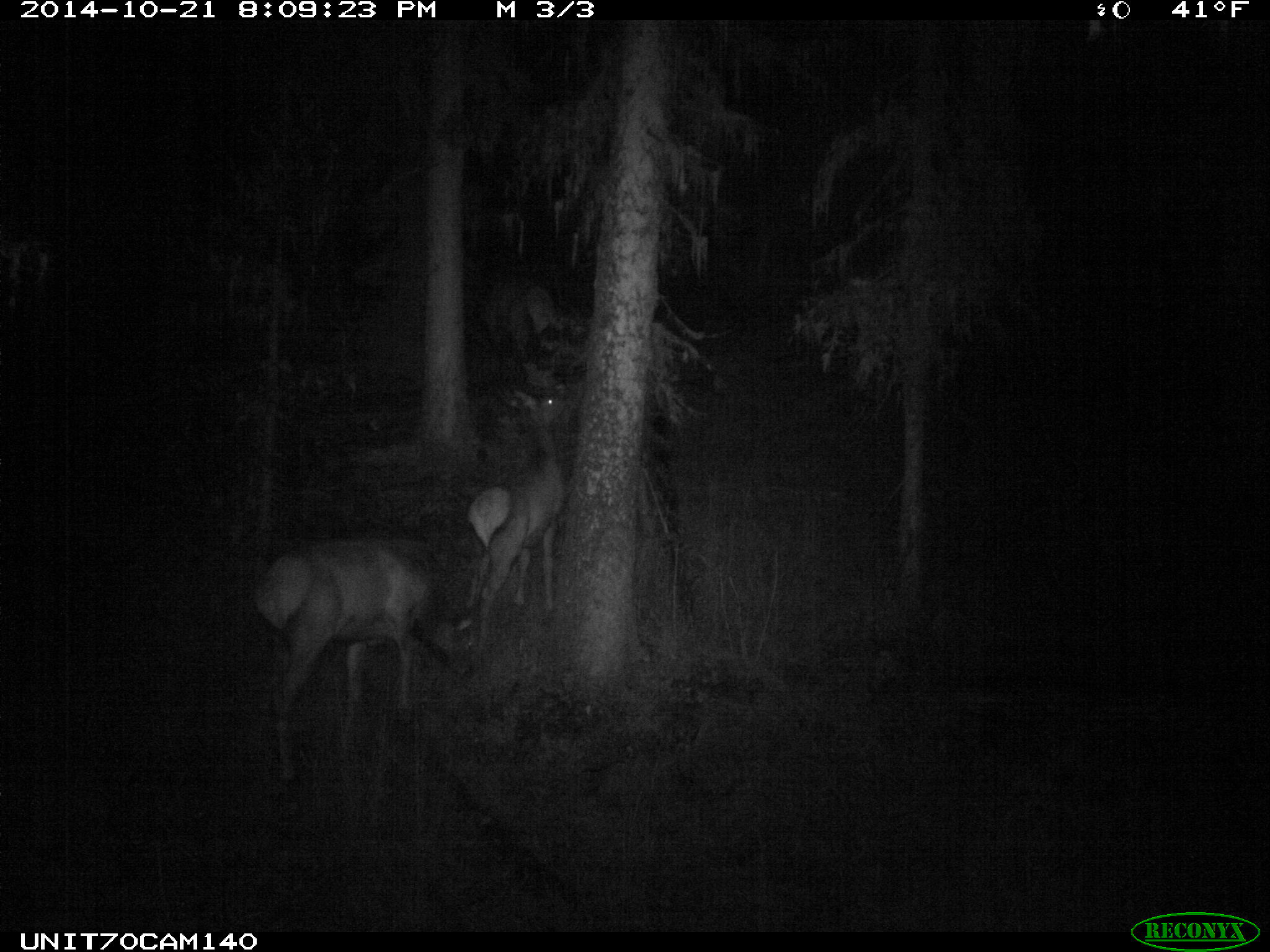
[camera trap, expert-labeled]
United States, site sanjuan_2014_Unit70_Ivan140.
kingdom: Animalia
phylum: Chordata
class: Mammalia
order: Artiodactyla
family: Cervidae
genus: Cervus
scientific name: Cervus elaphus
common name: red deer